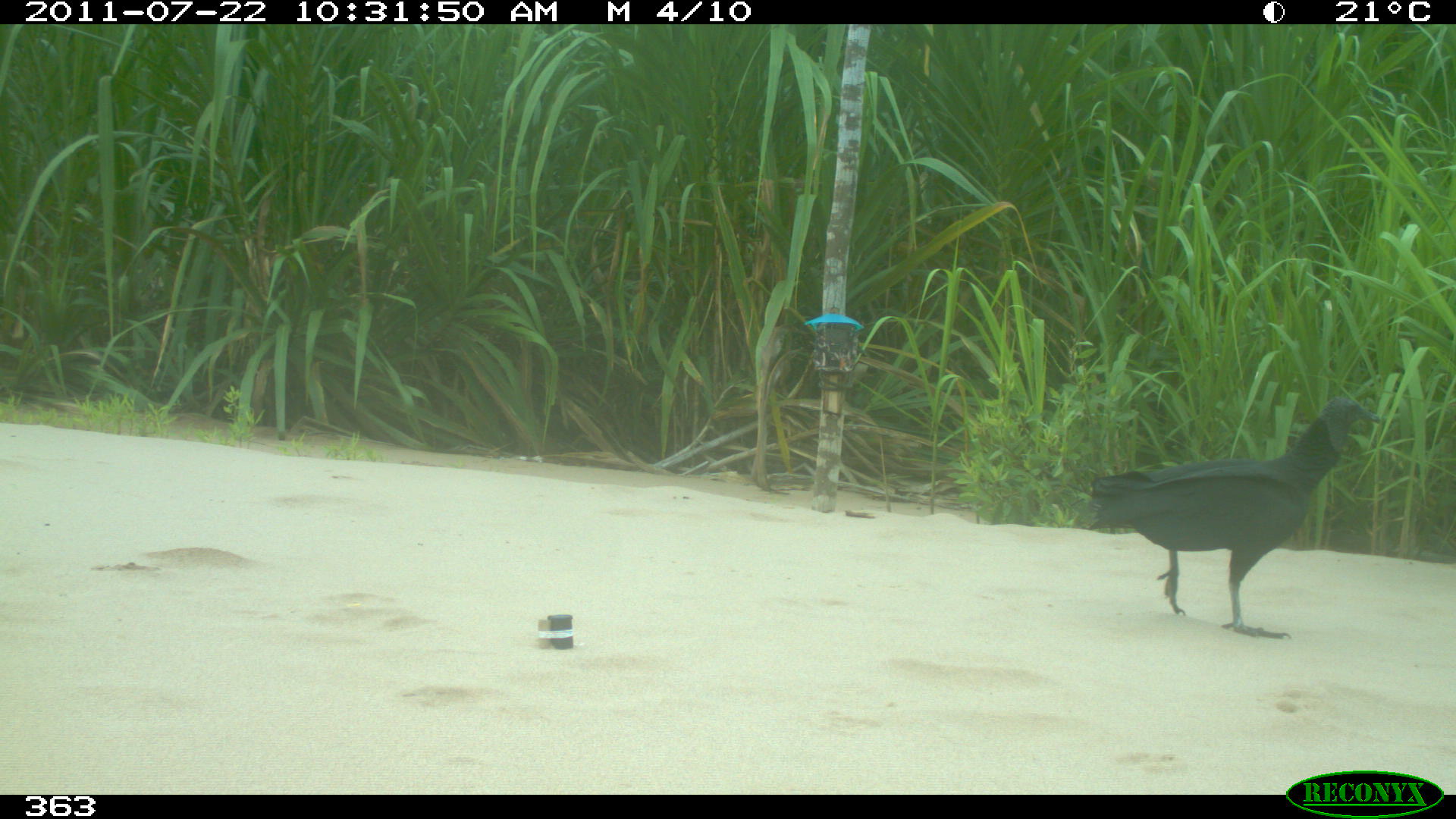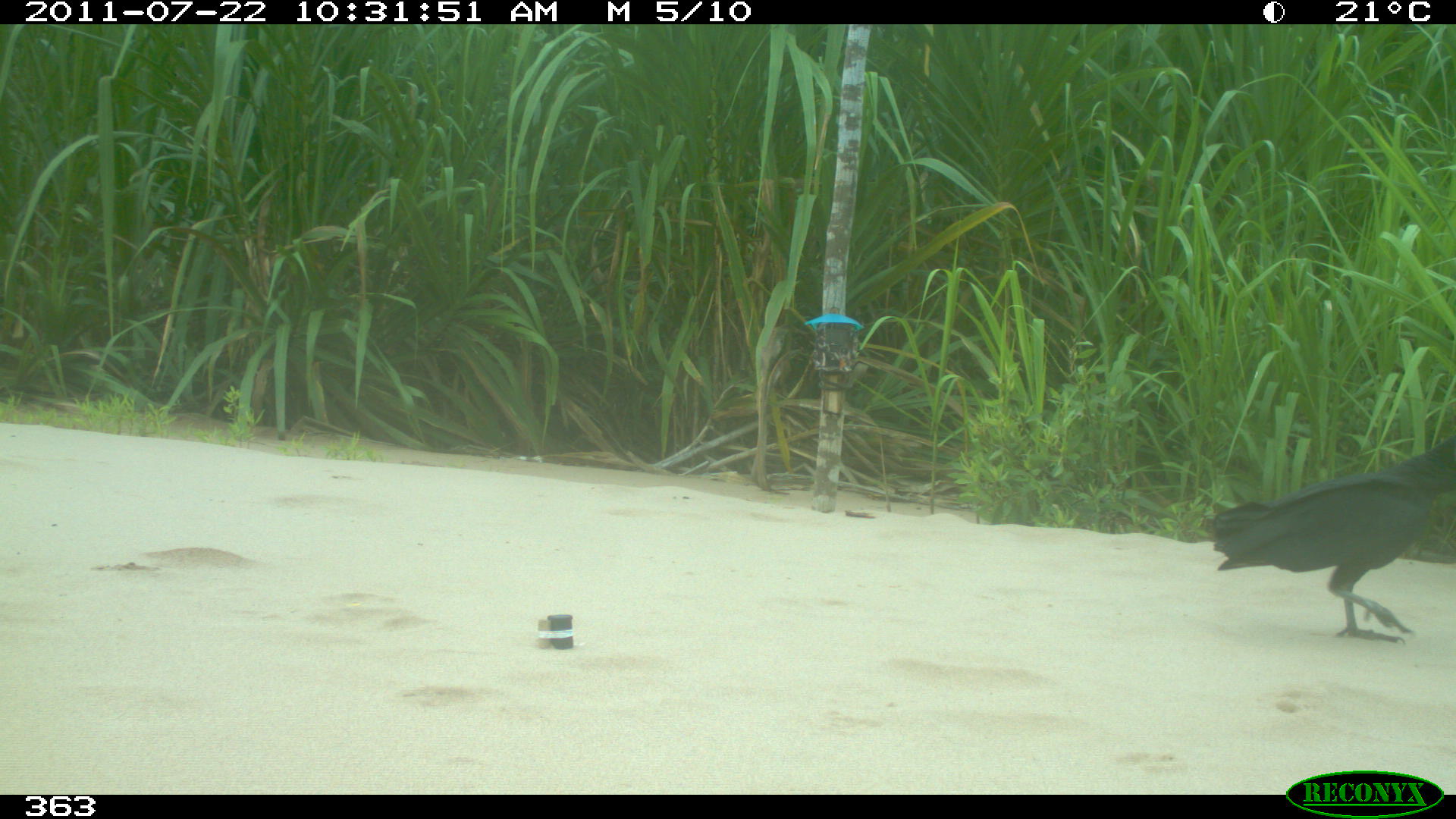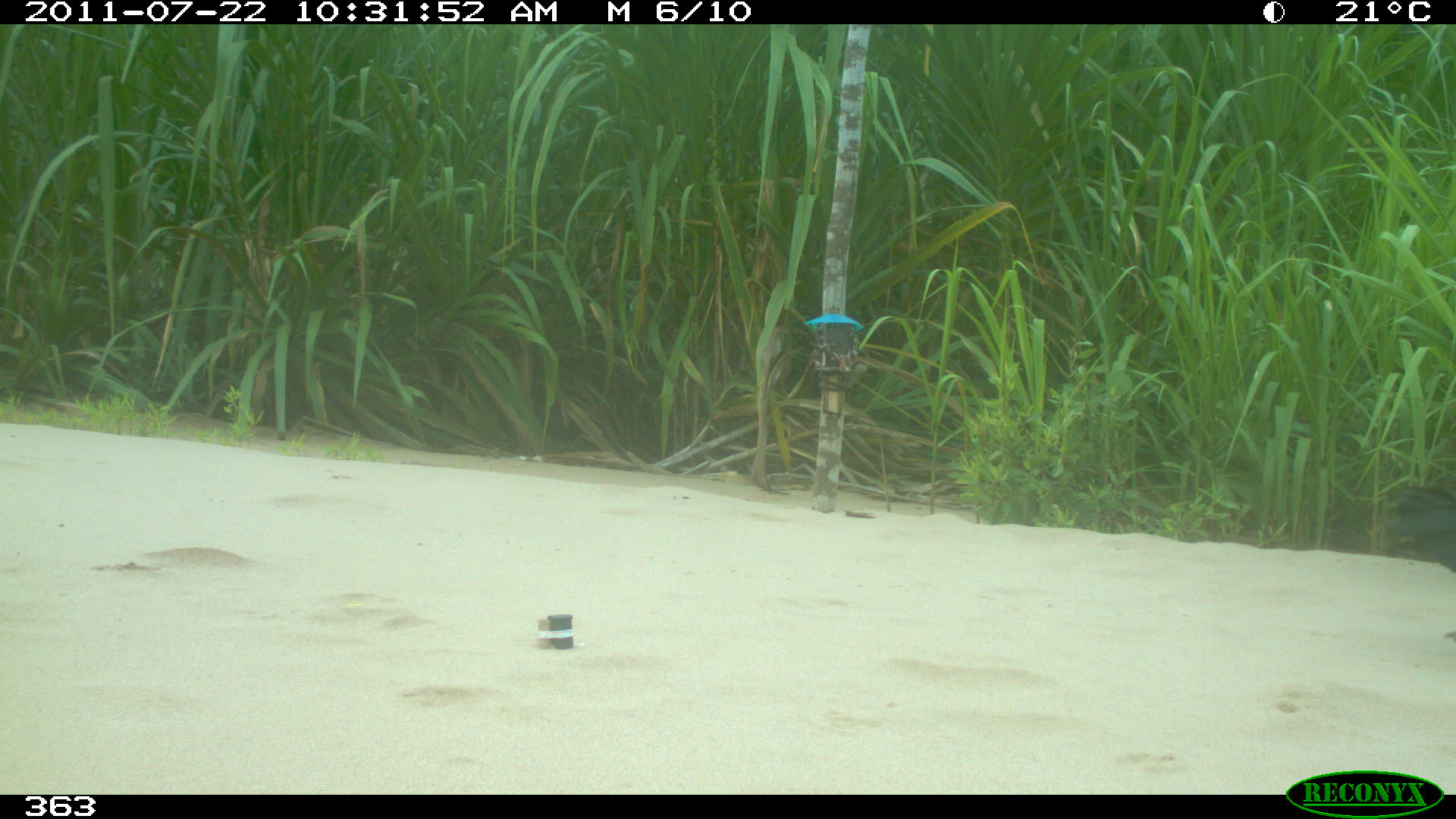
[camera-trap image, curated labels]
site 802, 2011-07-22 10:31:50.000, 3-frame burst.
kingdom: Animalia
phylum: Chordata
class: Aves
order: Cathartiformes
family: Cathartidae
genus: Coragyps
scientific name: Coragyps atratus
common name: black vulture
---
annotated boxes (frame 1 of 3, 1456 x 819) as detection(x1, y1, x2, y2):
coragyps atratus: detection(1090, 394, 1380, 640)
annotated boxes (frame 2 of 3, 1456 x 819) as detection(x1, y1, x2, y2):
coragyps atratus: detection(1211, 431, 1456, 648)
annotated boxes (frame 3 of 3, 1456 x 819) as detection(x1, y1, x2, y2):
coragyps atratus: detection(1386, 487, 1456, 641)